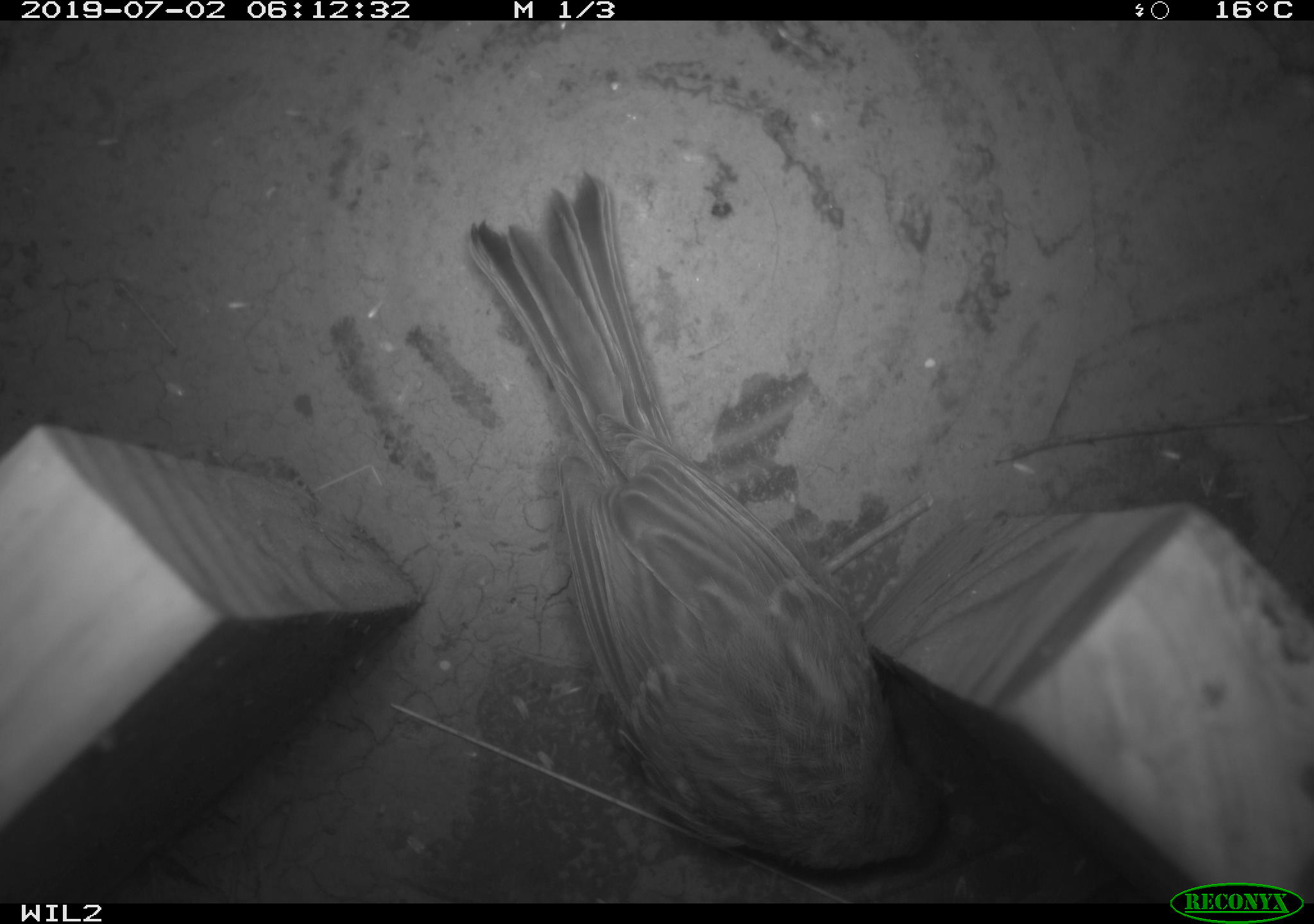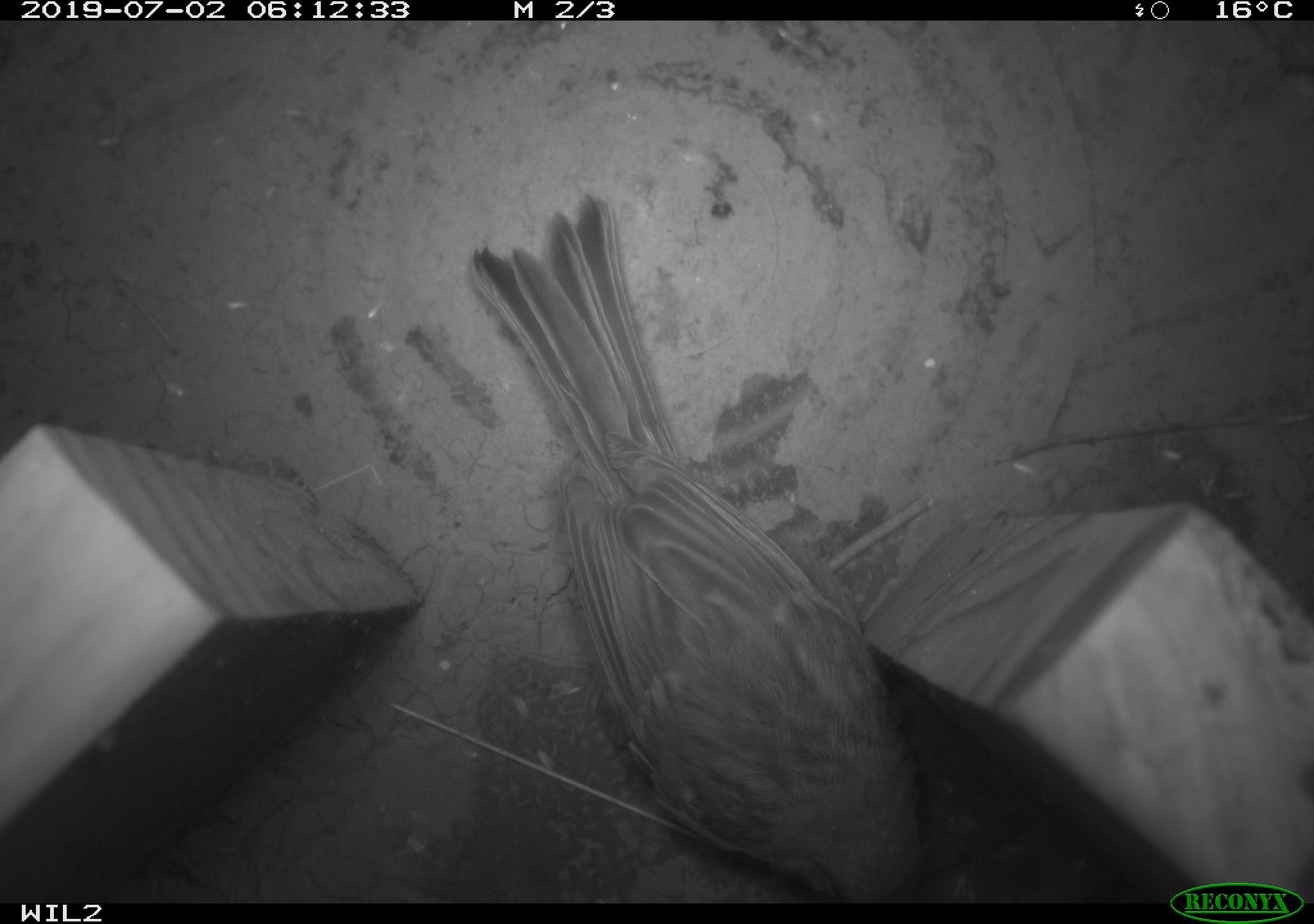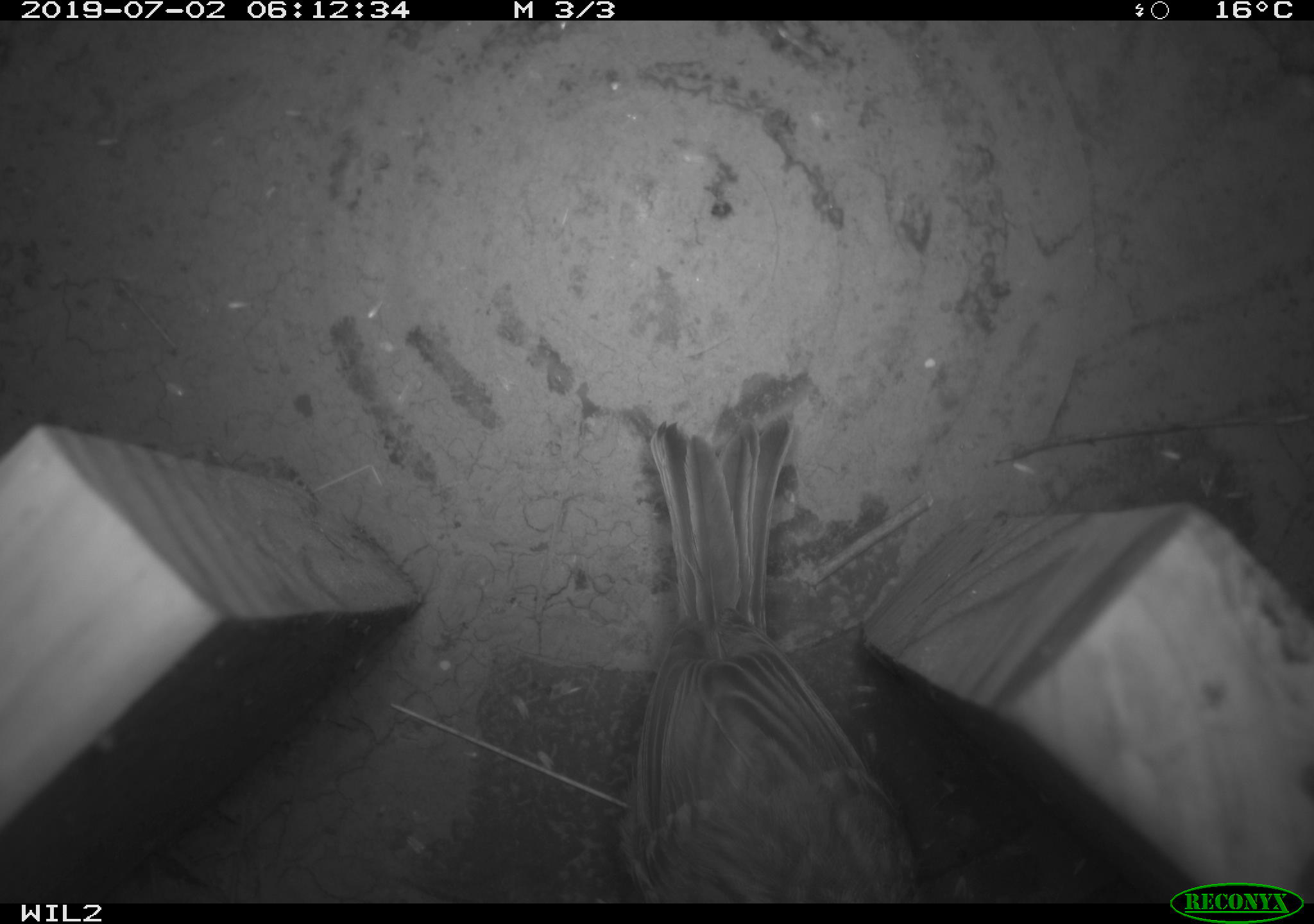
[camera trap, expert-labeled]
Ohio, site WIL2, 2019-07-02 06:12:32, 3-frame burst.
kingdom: Animalia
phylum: Chordata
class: Aves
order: Passeriformes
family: Passerellidae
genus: Melospiza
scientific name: Melospiza melodia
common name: song sparrow